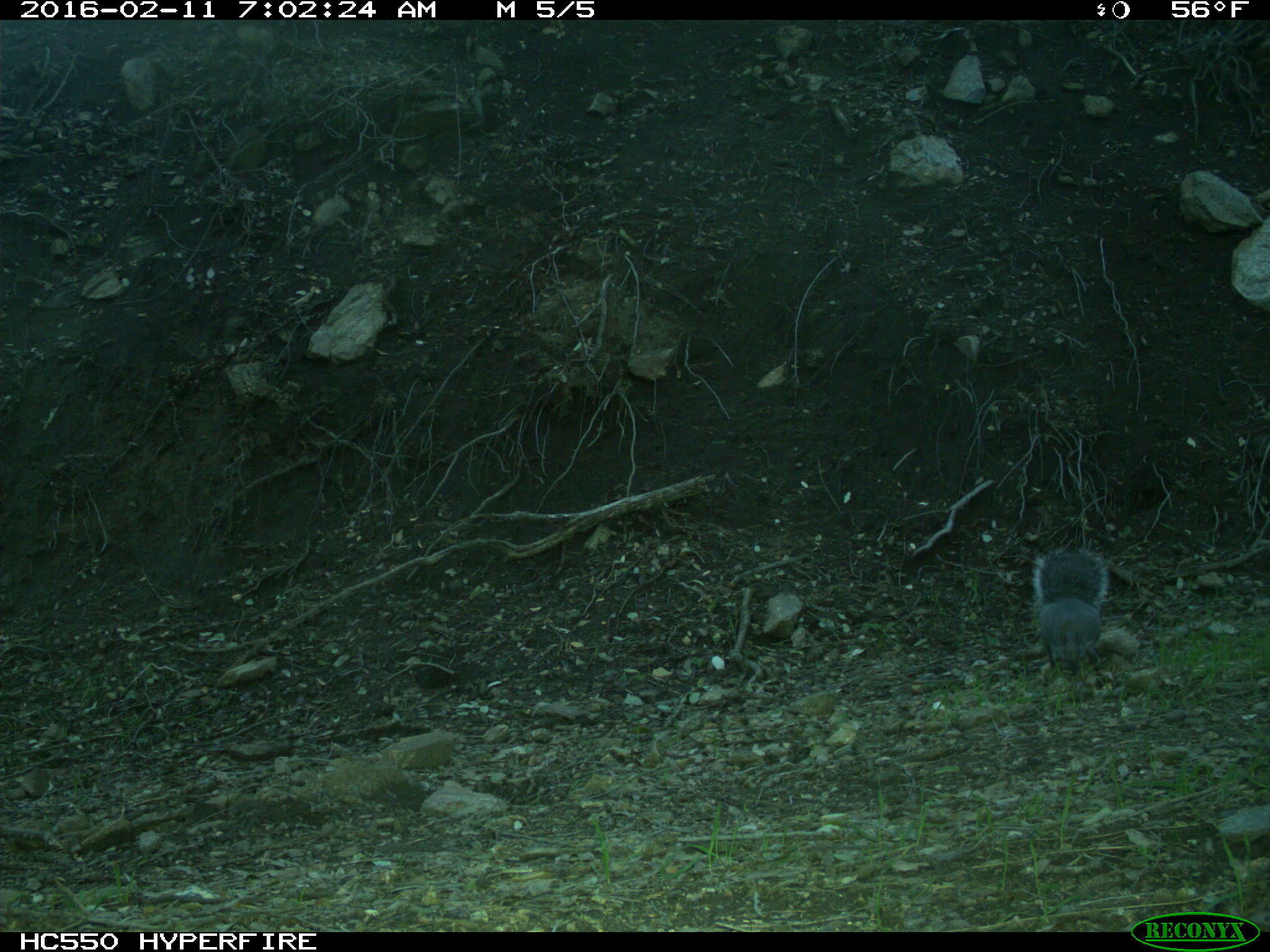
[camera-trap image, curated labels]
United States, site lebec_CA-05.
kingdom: Animalia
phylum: Chordata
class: Mammalia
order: Rodentia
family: Sciuridae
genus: Sciurus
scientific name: Sciurus carolinensis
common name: eastern gray squirrel